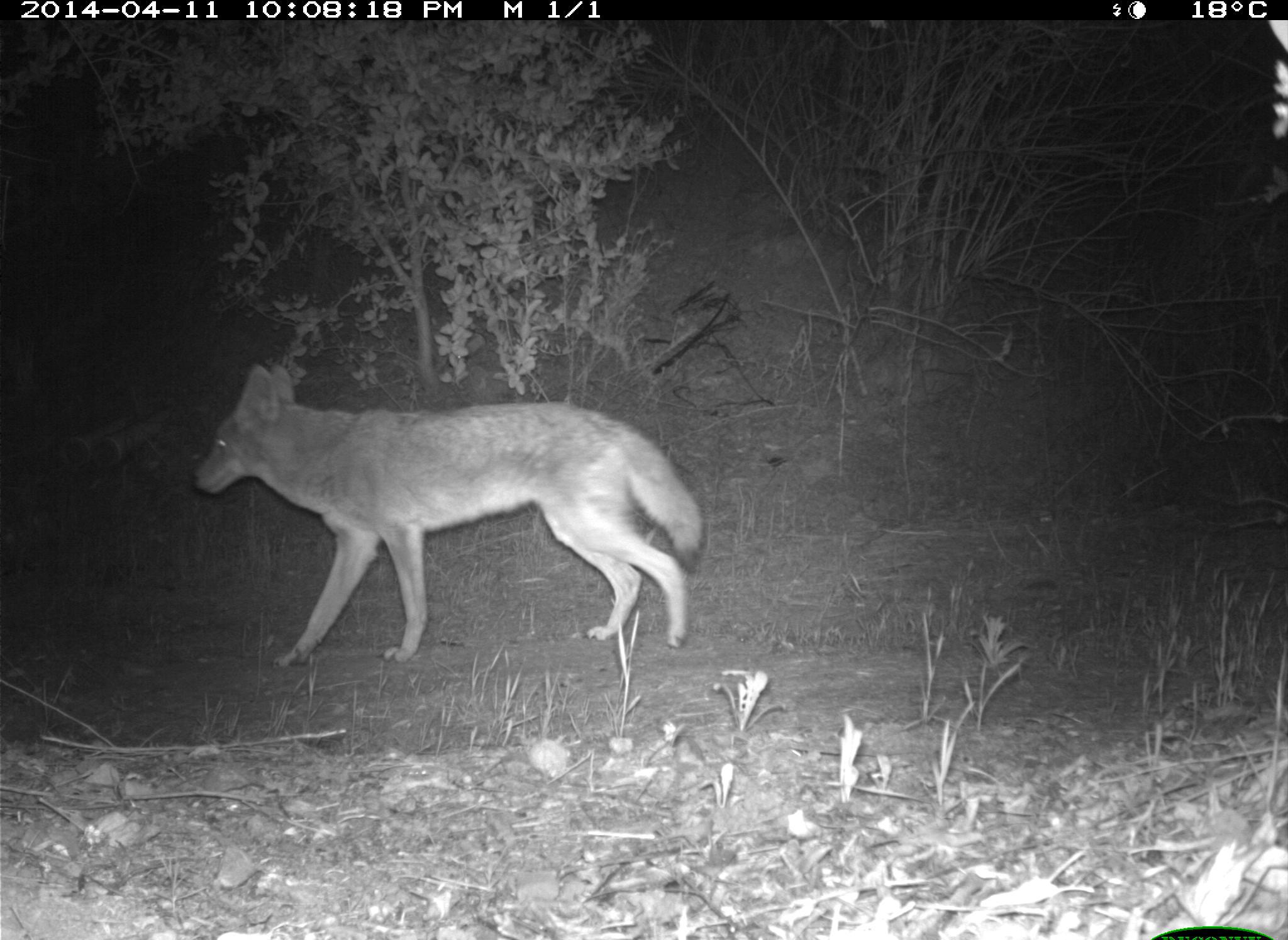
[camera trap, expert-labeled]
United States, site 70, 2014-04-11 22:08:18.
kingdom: Animalia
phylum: Chordata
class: Mammalia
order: Carnivora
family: Canidae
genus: Canis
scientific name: Canis latrans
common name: coyote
Coyote (Canis latrans).